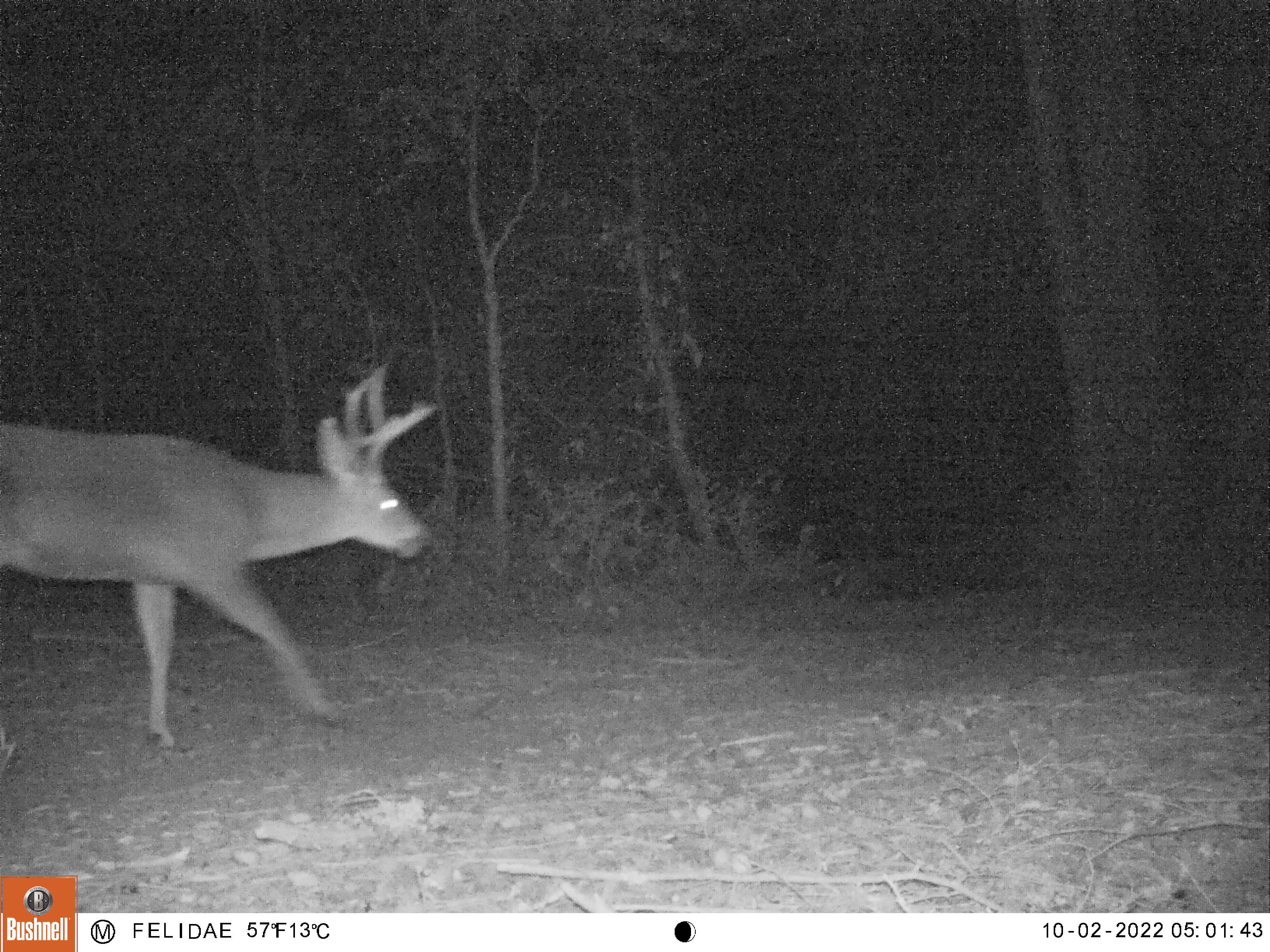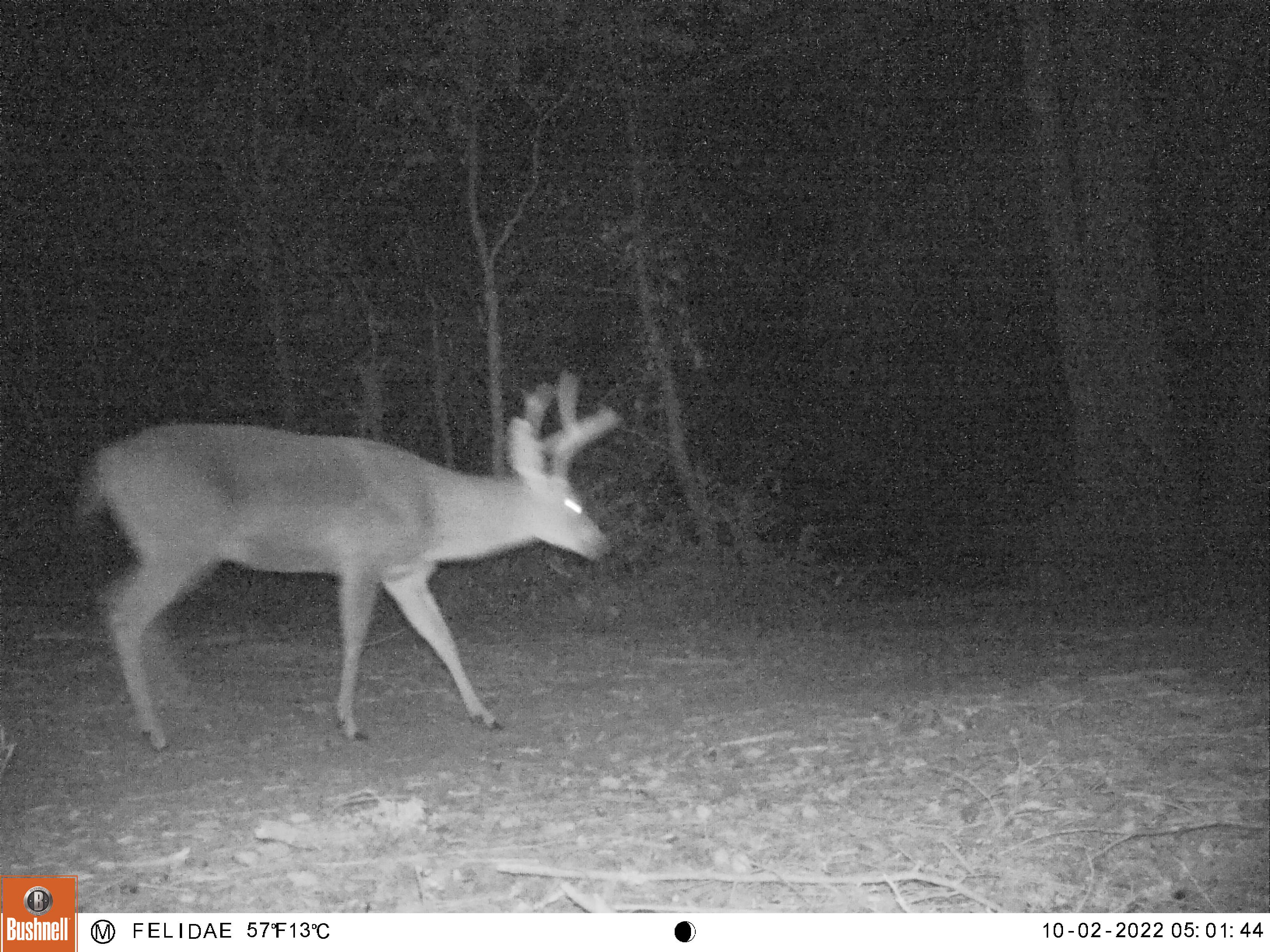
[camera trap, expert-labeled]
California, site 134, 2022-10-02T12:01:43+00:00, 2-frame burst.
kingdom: Animalia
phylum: Chordata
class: Mammalia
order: Artiodactyla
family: Cervidae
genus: Odocoileus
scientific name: Odocoileus hemionus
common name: mule deer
Mule deer (Odocoileus hemionus).